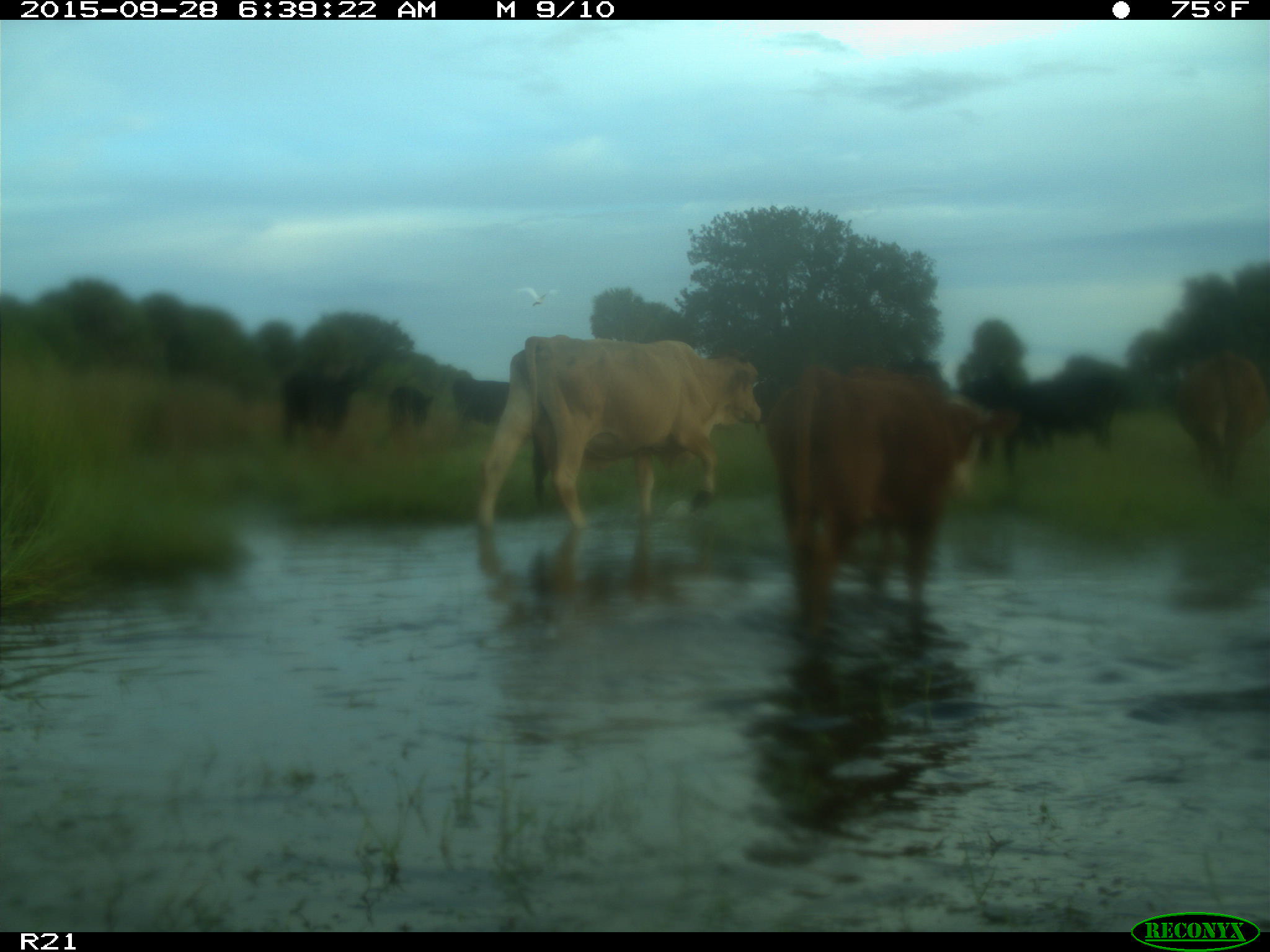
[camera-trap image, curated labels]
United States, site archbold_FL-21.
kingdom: Animalia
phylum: Chordata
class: Mammalia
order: Artiodactyla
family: Bovidae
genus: Bos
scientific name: Bos taurus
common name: domestic cow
Bos taurus (domestic cow).